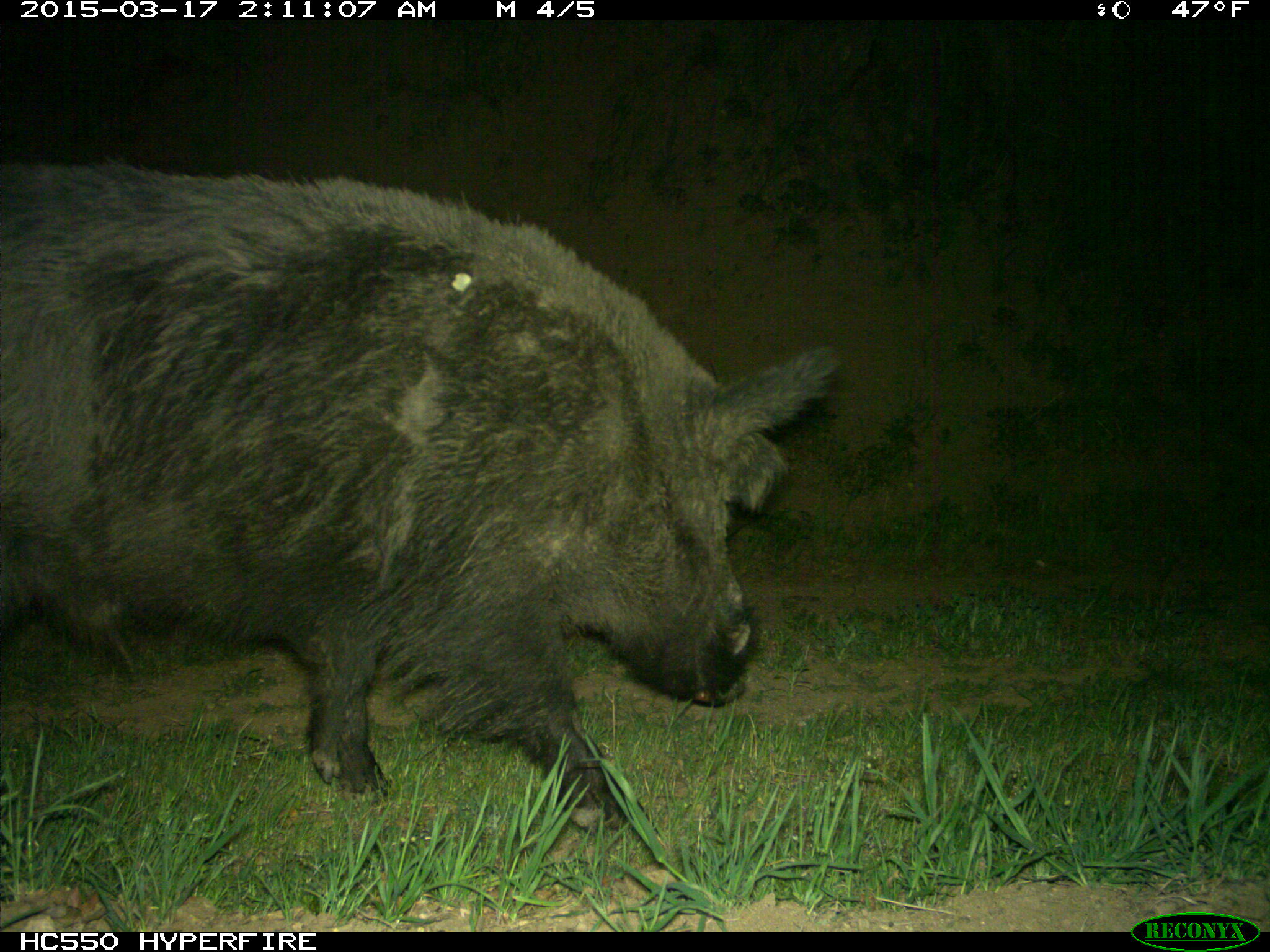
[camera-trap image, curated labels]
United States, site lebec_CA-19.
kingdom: Animalia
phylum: Chordata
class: Mammalia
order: Artiodactyla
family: Suidae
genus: Sus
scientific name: Sus scrofa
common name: wild boar